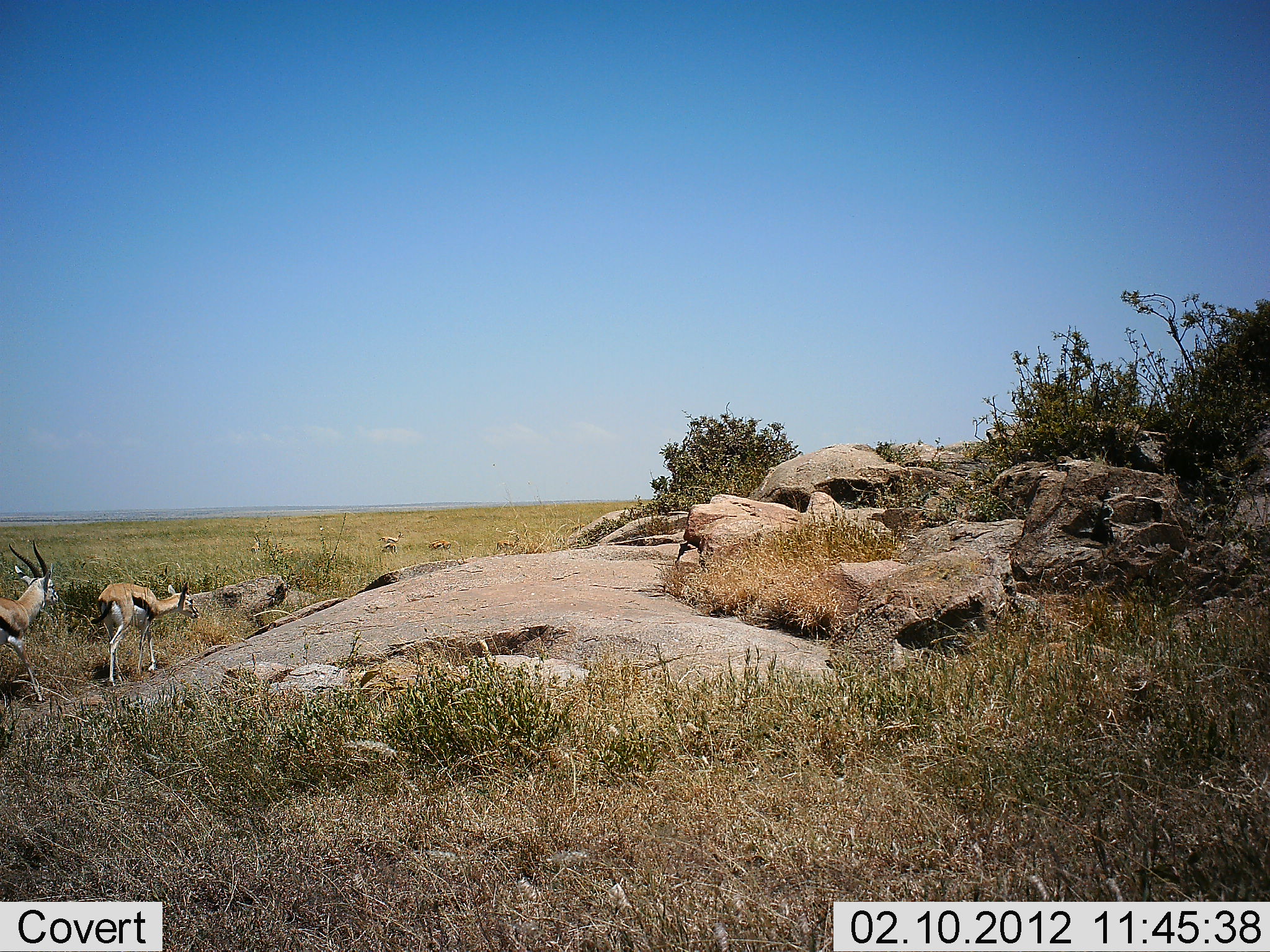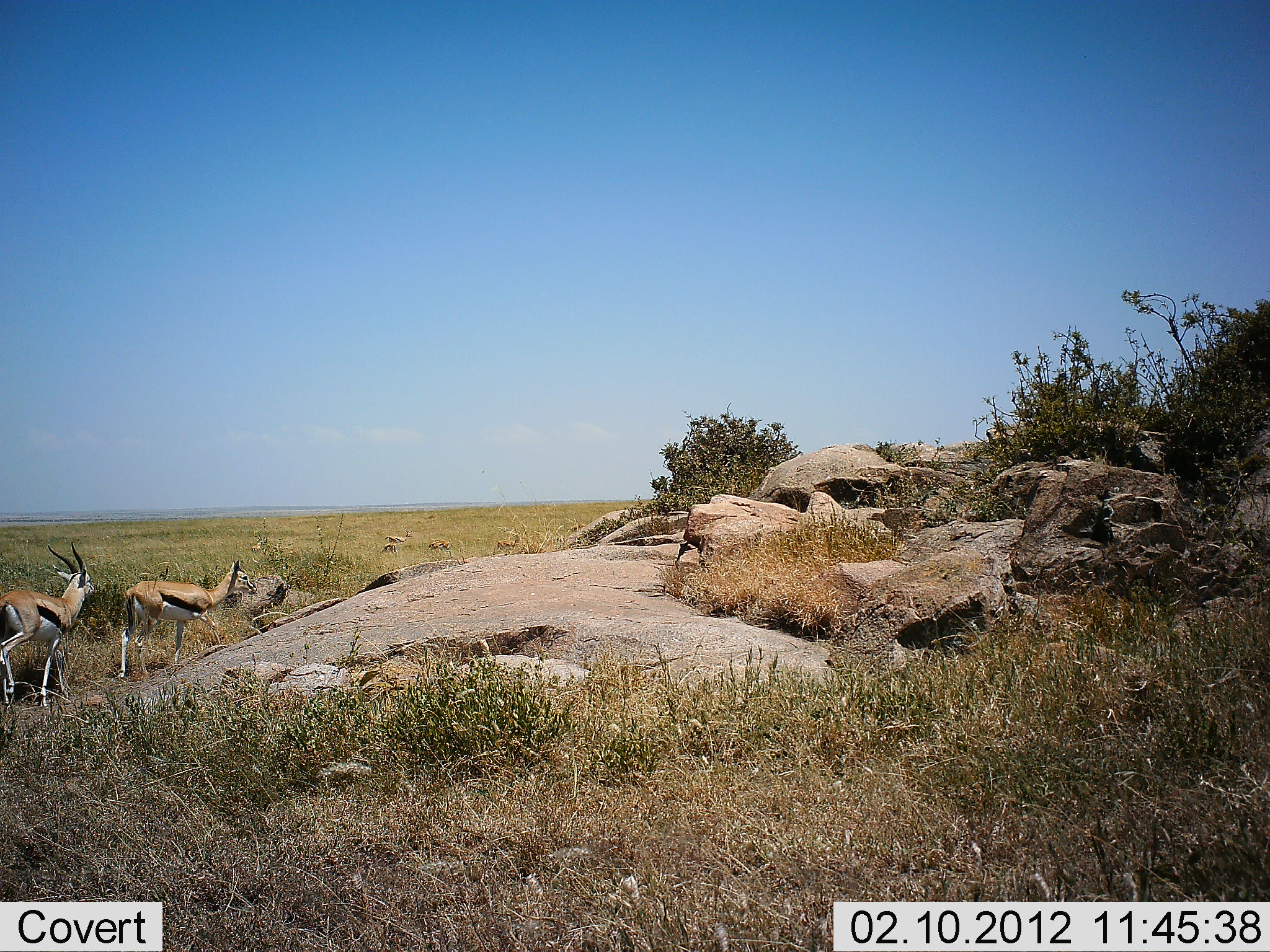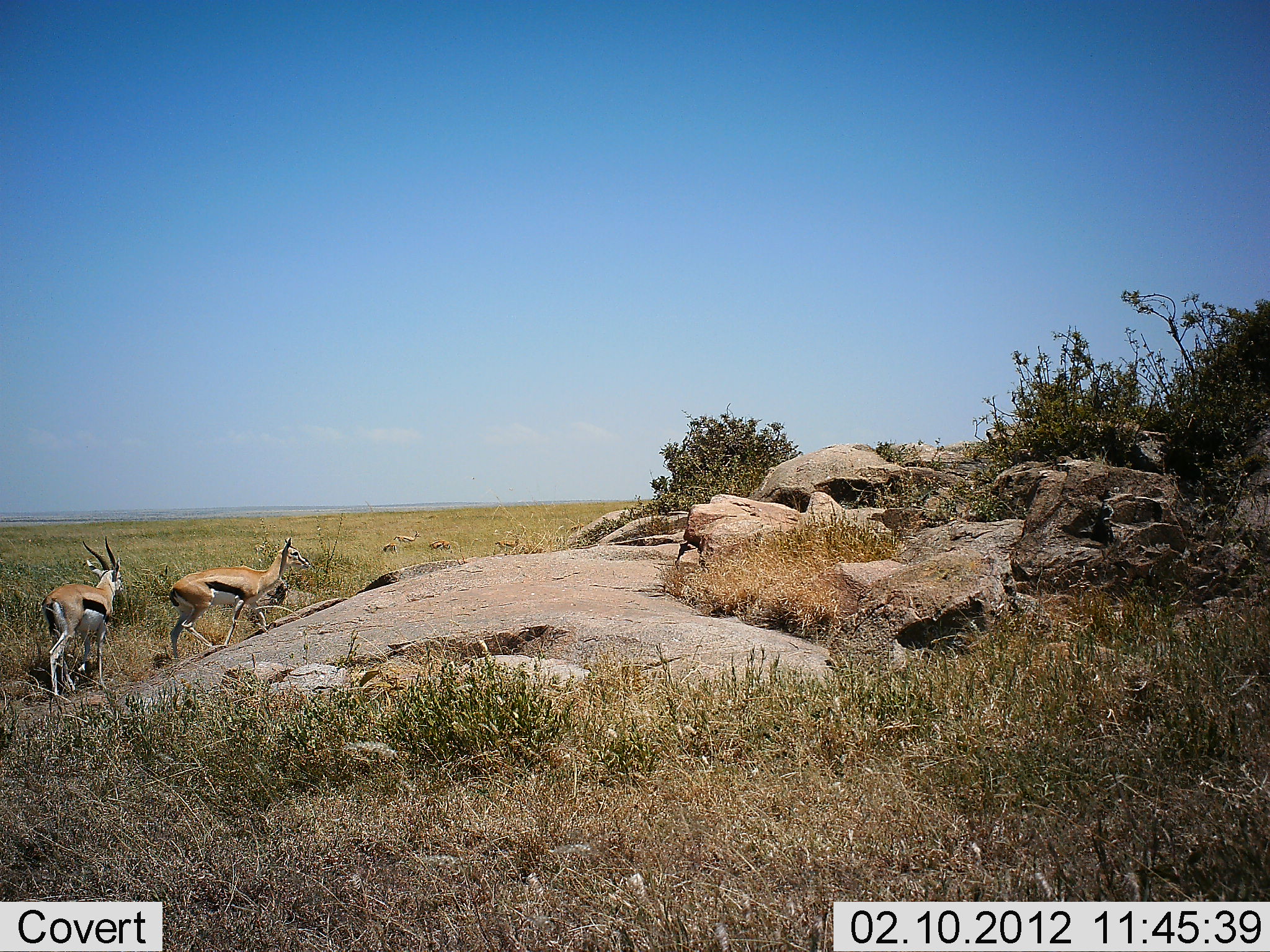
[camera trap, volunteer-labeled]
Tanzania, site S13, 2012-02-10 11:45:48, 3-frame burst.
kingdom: Animalia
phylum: Chordata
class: Mammalia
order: Artiodactyla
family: Bovidae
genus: Eudorcas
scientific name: Eudorcas thomsonii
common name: thomson's gazelle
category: gazellethomsons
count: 2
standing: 30%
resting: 0%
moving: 93%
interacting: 4%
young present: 0%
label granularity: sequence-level